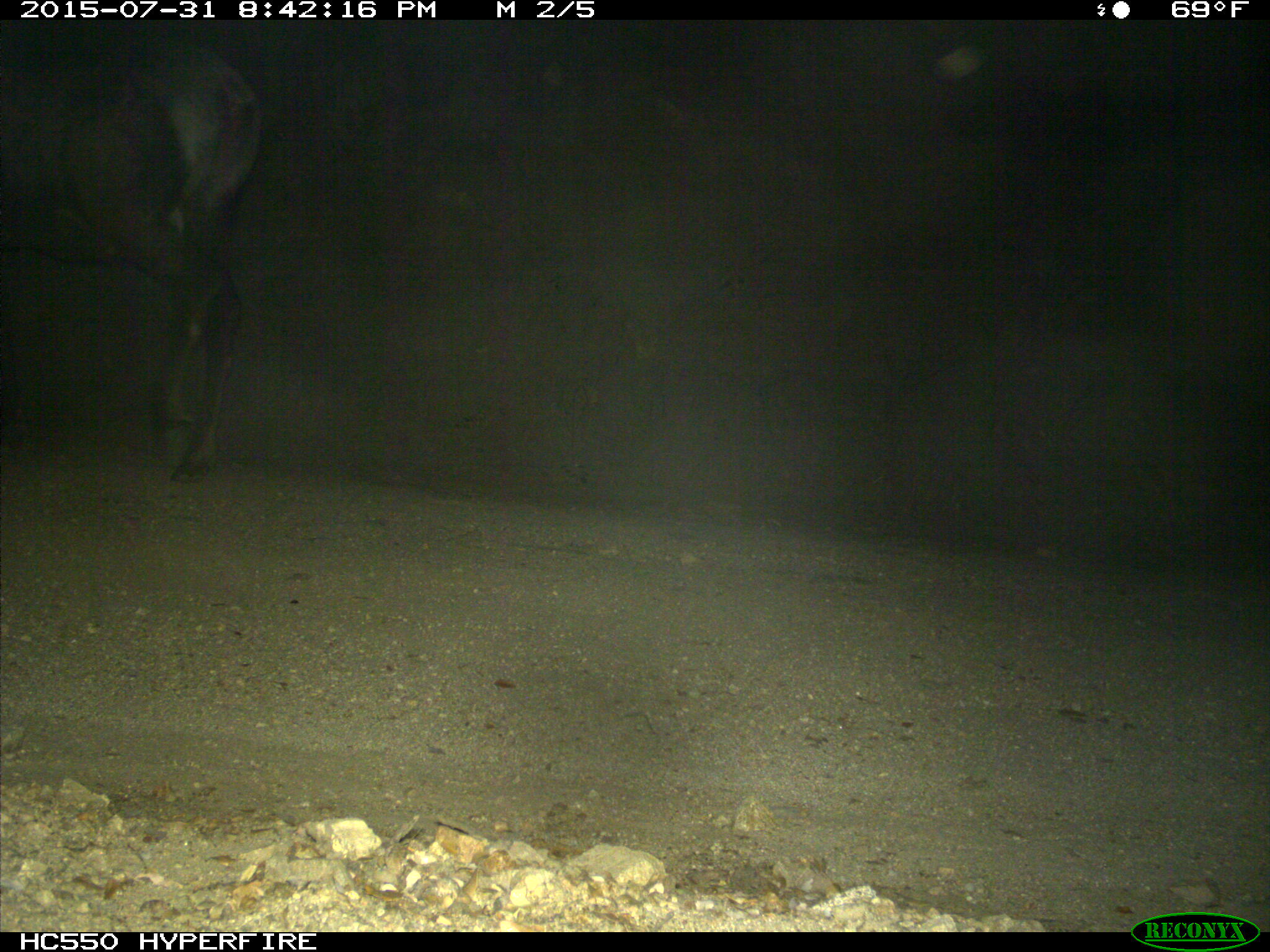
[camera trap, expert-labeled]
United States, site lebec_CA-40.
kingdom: Animalia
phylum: Chordata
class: Mammalia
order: Artiodactyla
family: Cervidae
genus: Cervus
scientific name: Cervus canadensis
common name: elk